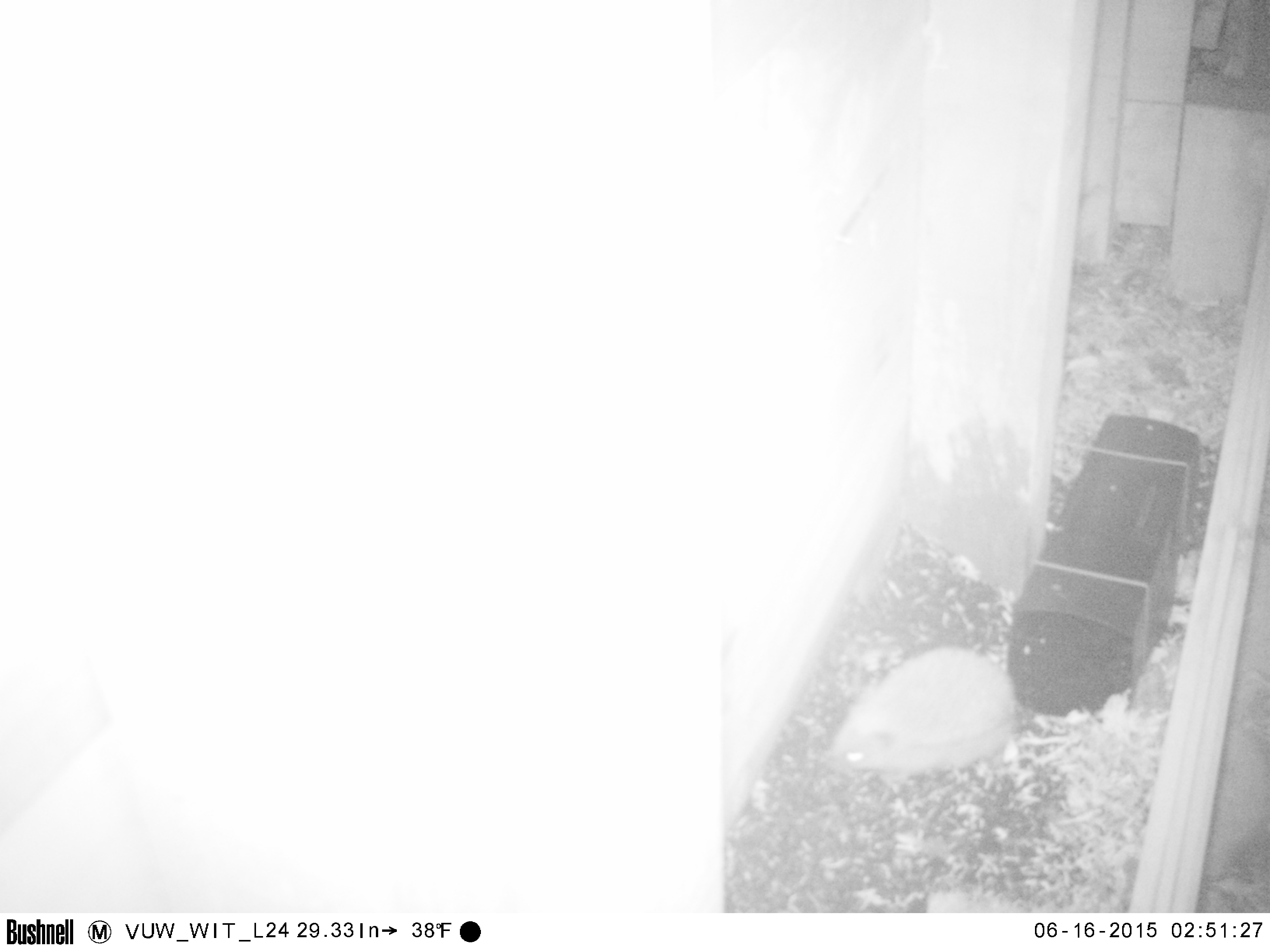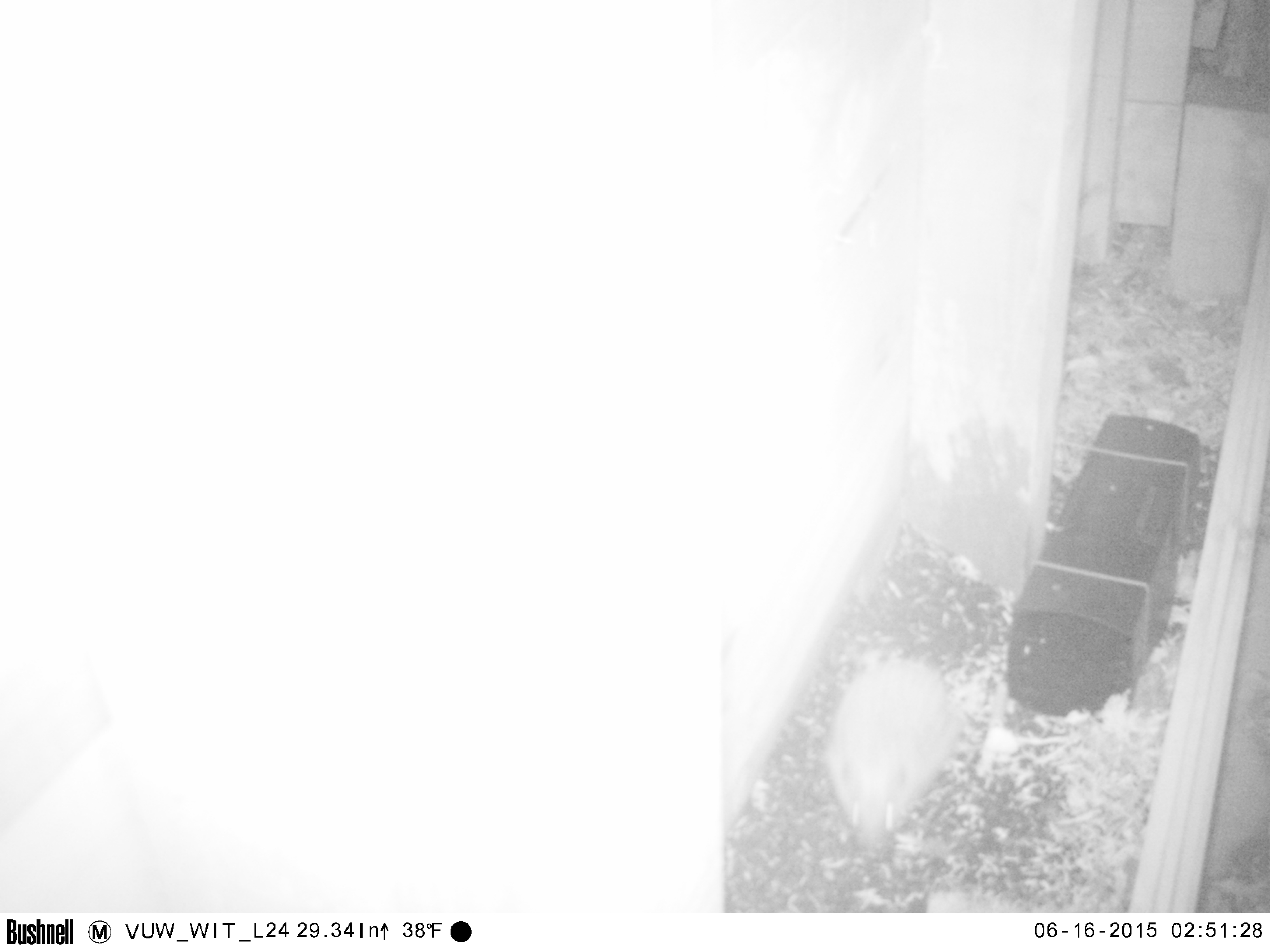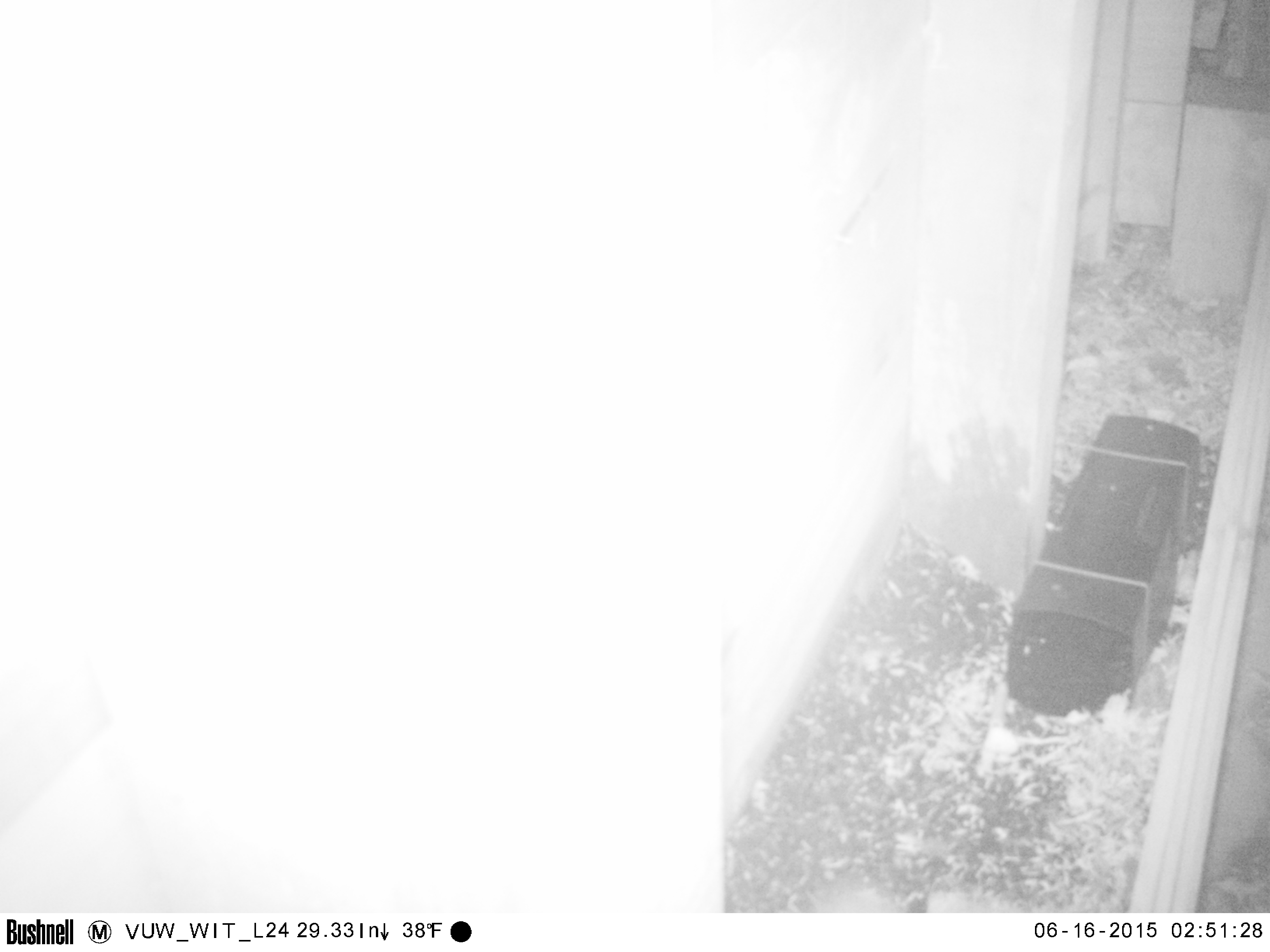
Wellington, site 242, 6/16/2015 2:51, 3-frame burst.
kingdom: Animalia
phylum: Chordata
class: Mammalia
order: Eulipotyphla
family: Erinaceidae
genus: Erinaceus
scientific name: Erinaceus europaeus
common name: hedgehog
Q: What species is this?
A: Hedgehog (Erinaceus europaeus).